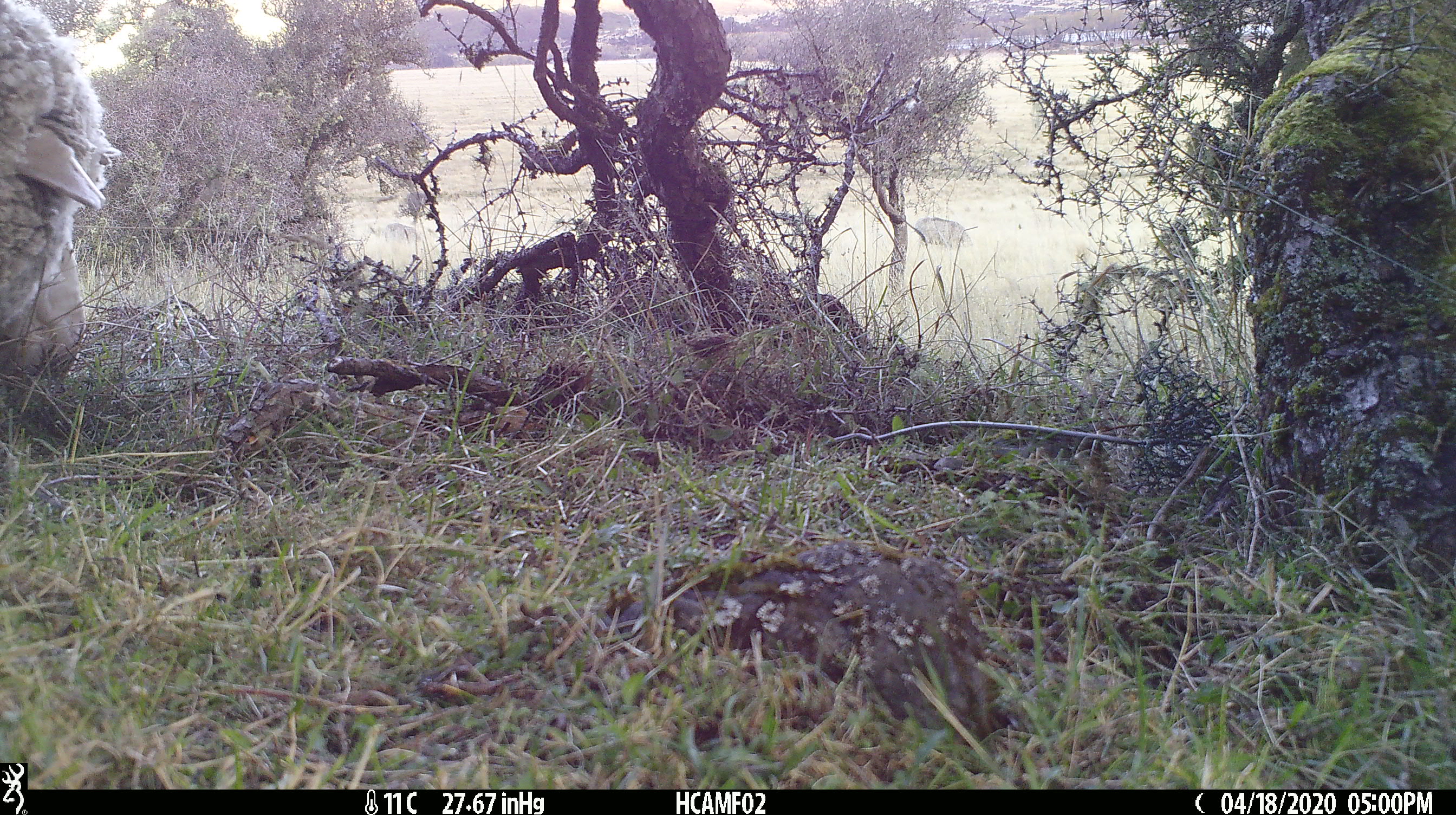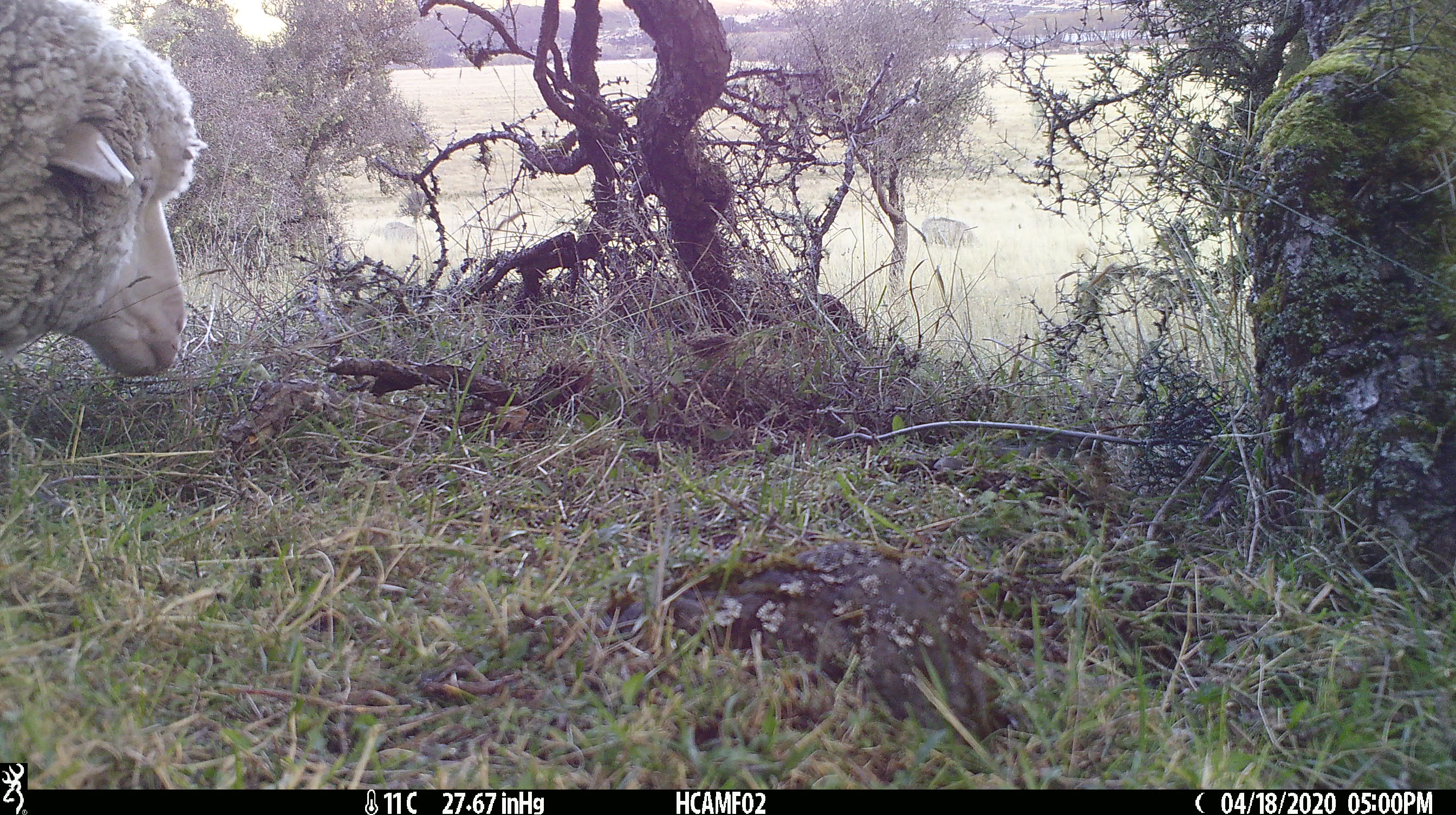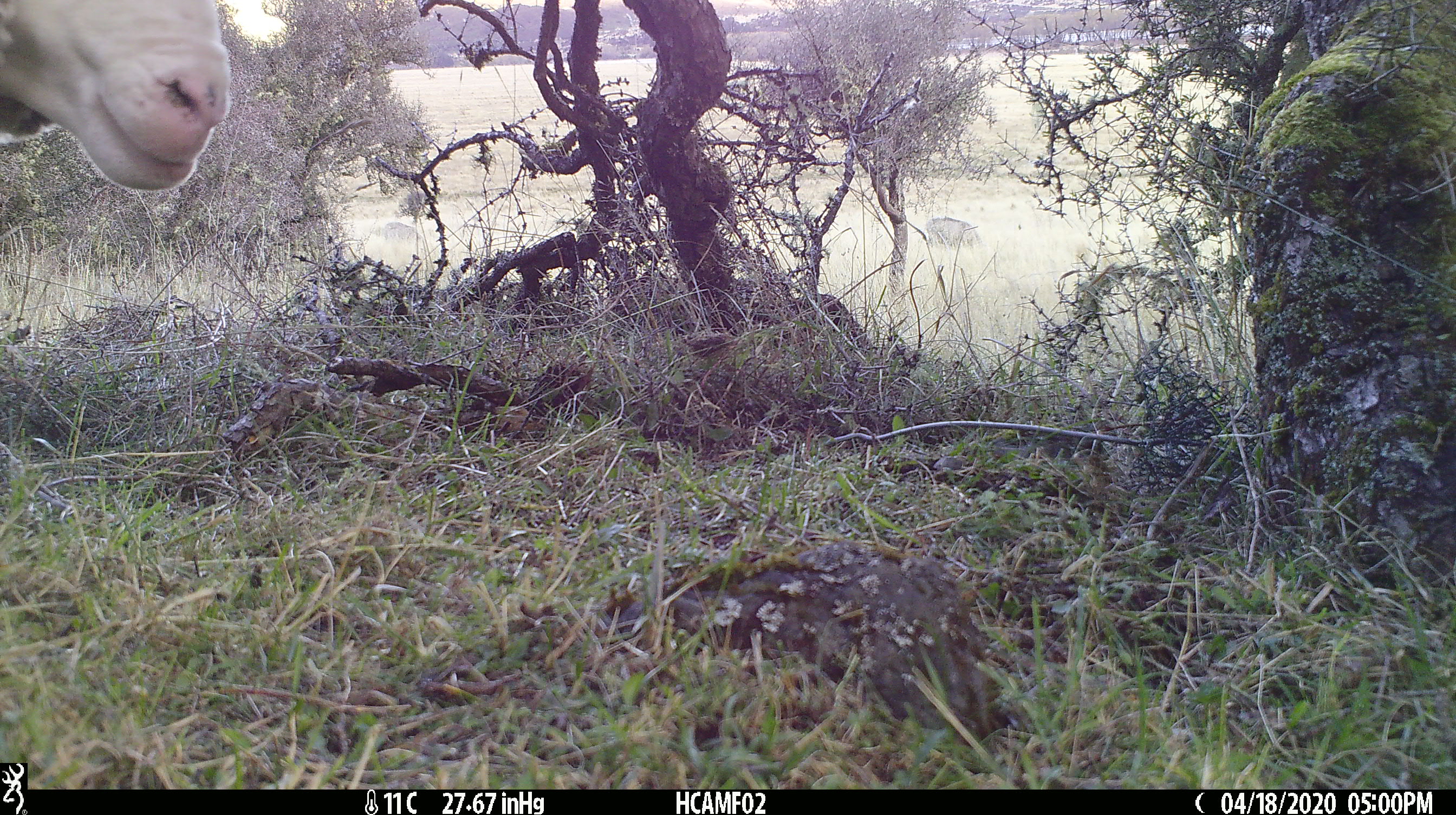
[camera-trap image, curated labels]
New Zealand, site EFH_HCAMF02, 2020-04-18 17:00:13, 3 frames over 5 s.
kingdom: Animalia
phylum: Chordata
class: Mammalia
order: Artiodactyla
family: Bovidae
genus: Ovis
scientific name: Ovis aries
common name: domestic sheep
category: sheep